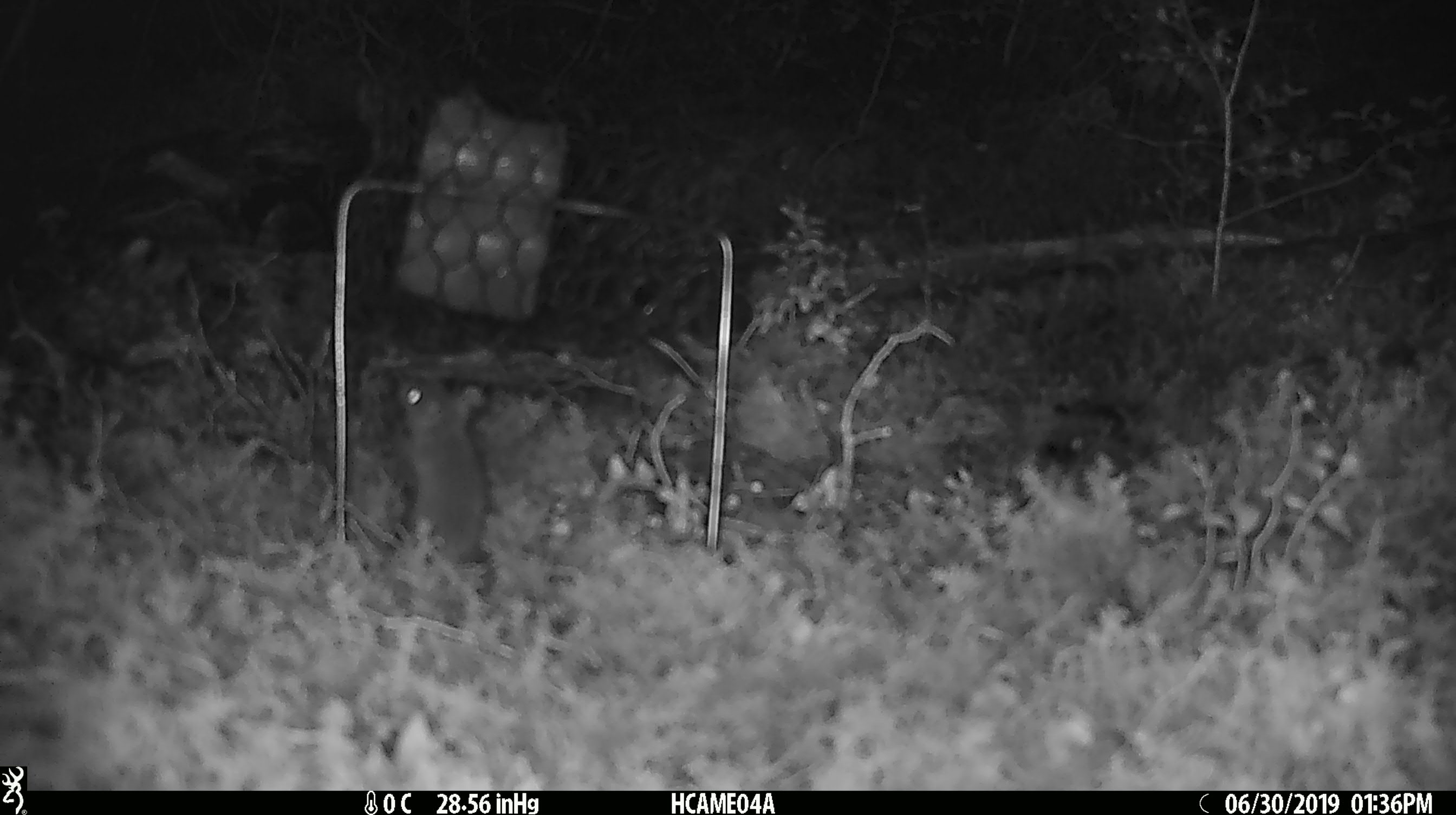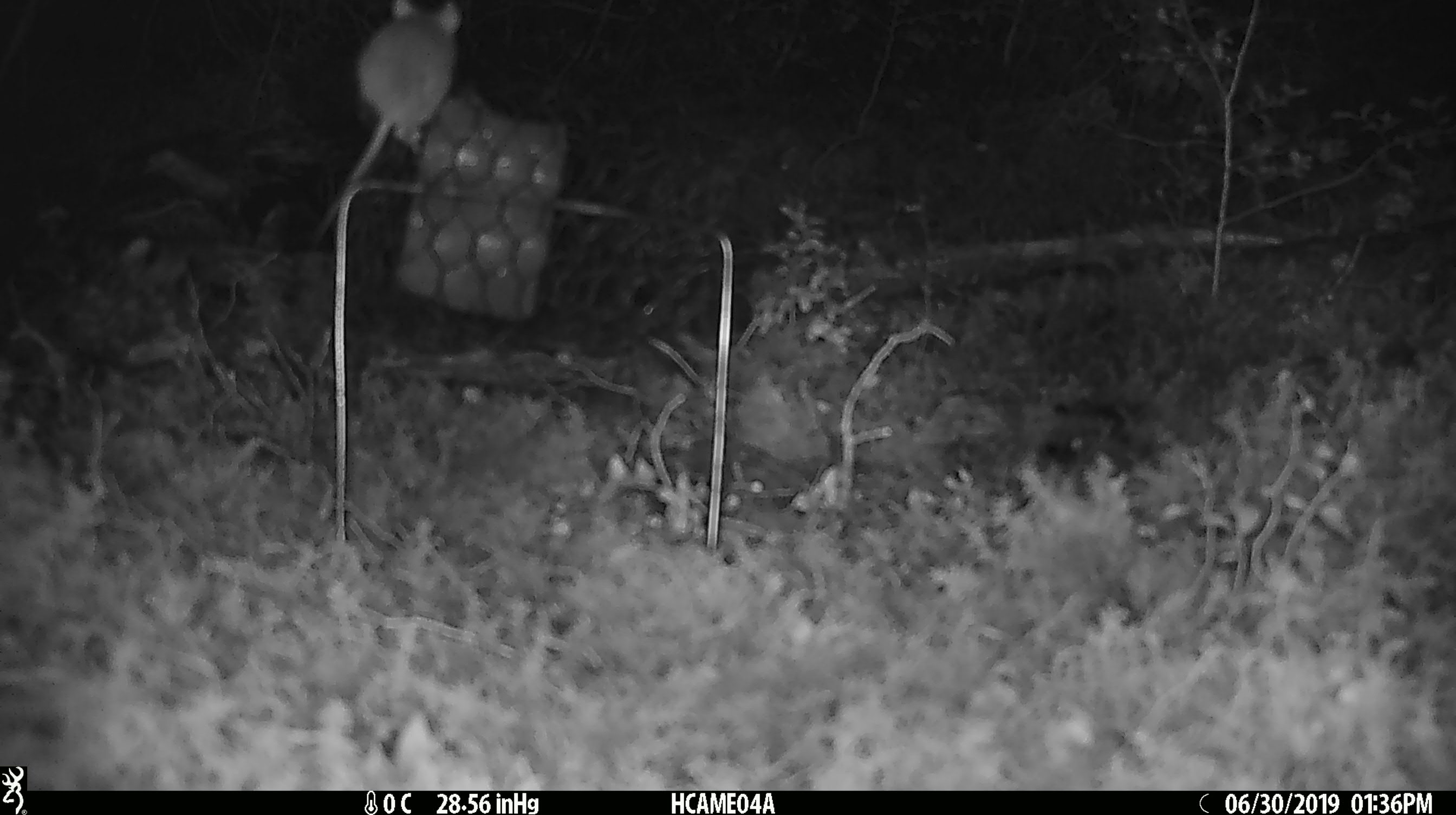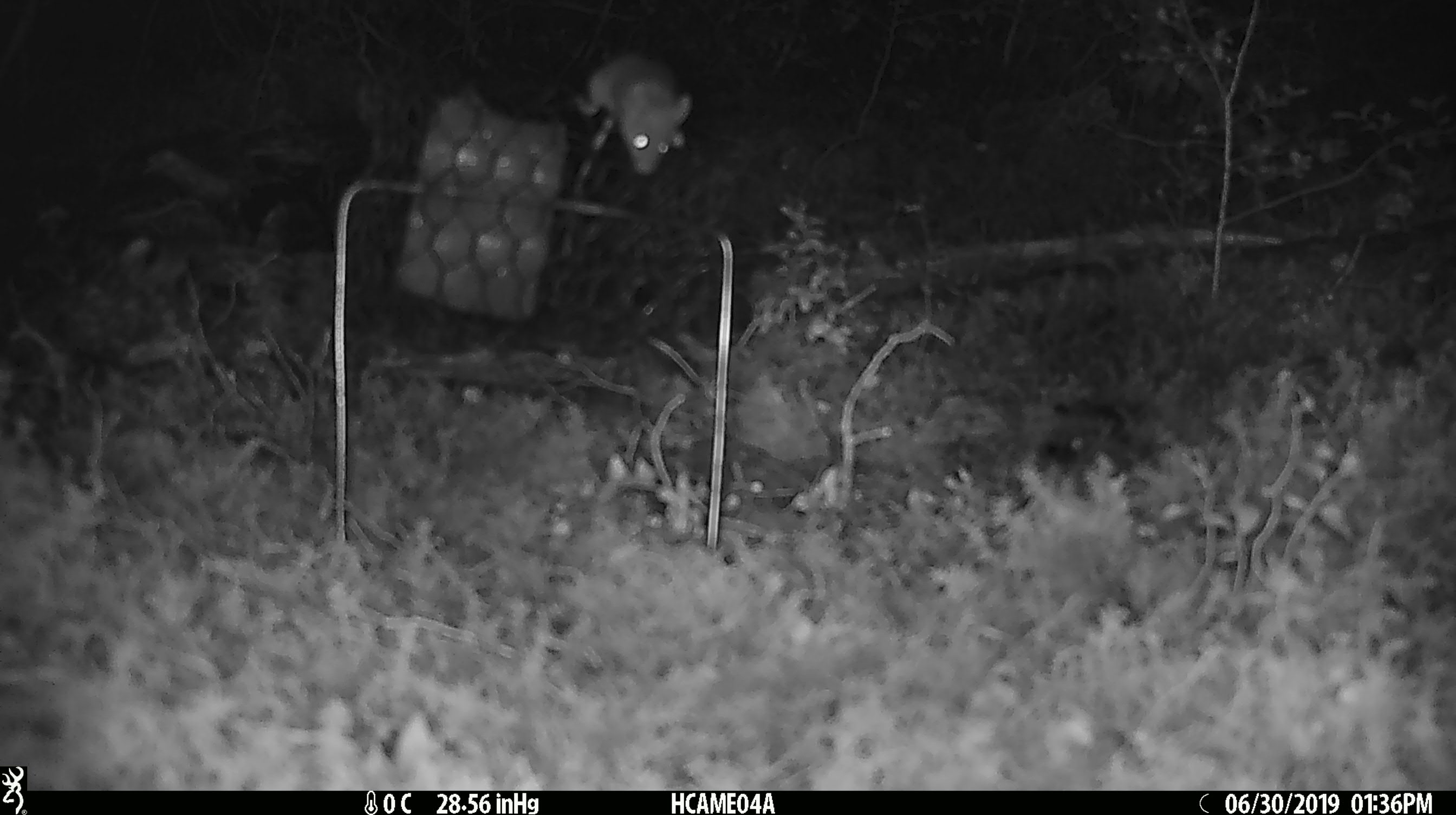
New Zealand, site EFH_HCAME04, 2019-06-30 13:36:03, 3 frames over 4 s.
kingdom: Animalia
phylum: Chordata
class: Mammalia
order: Rodentia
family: Muridae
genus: Mus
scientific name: Mus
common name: mouse